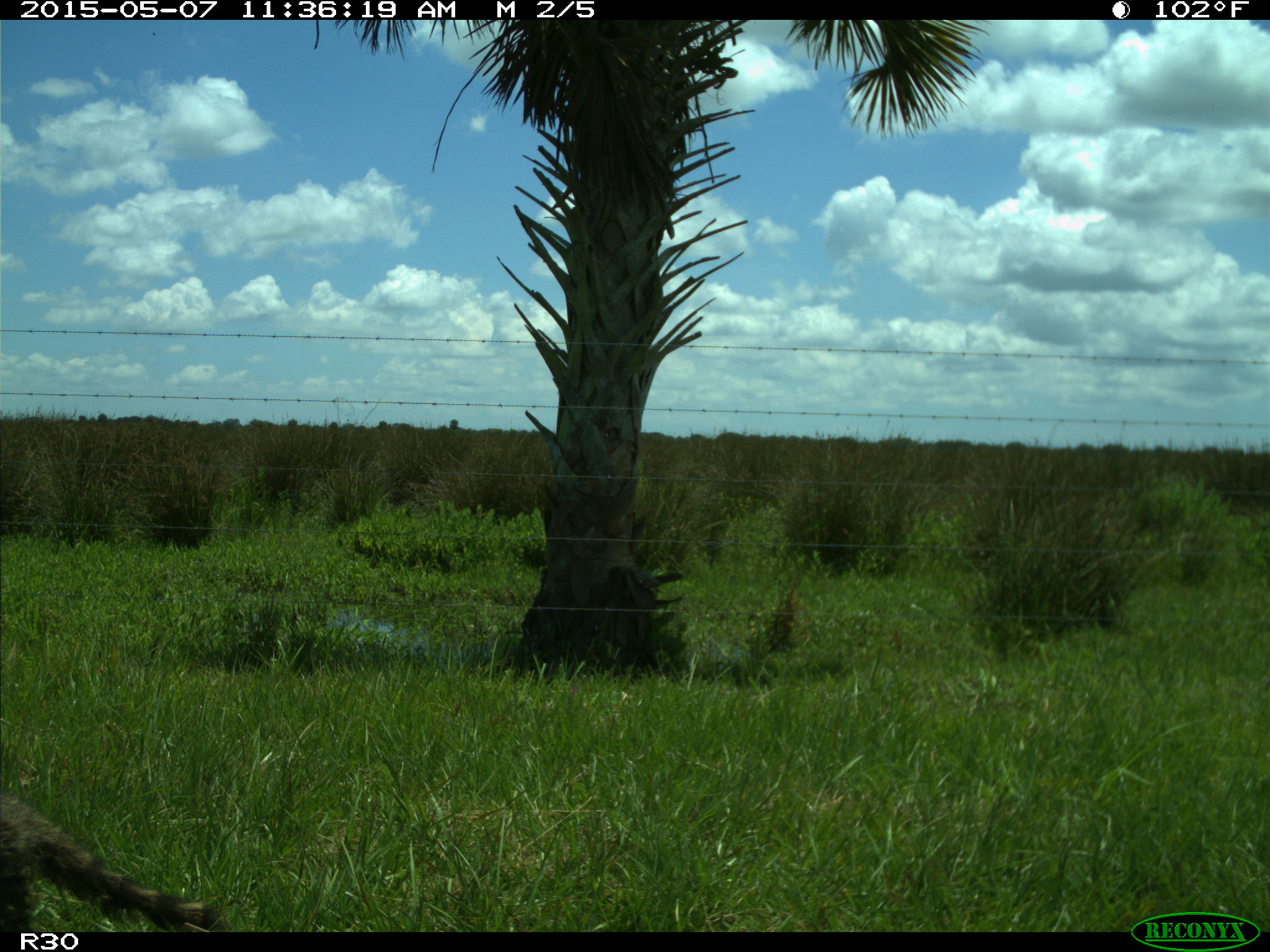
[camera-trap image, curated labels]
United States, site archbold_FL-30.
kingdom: Animalia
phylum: Chordata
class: Mammalia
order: Carnivora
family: Procyonidae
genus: Procyon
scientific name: Procyon lotor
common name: common raccoon